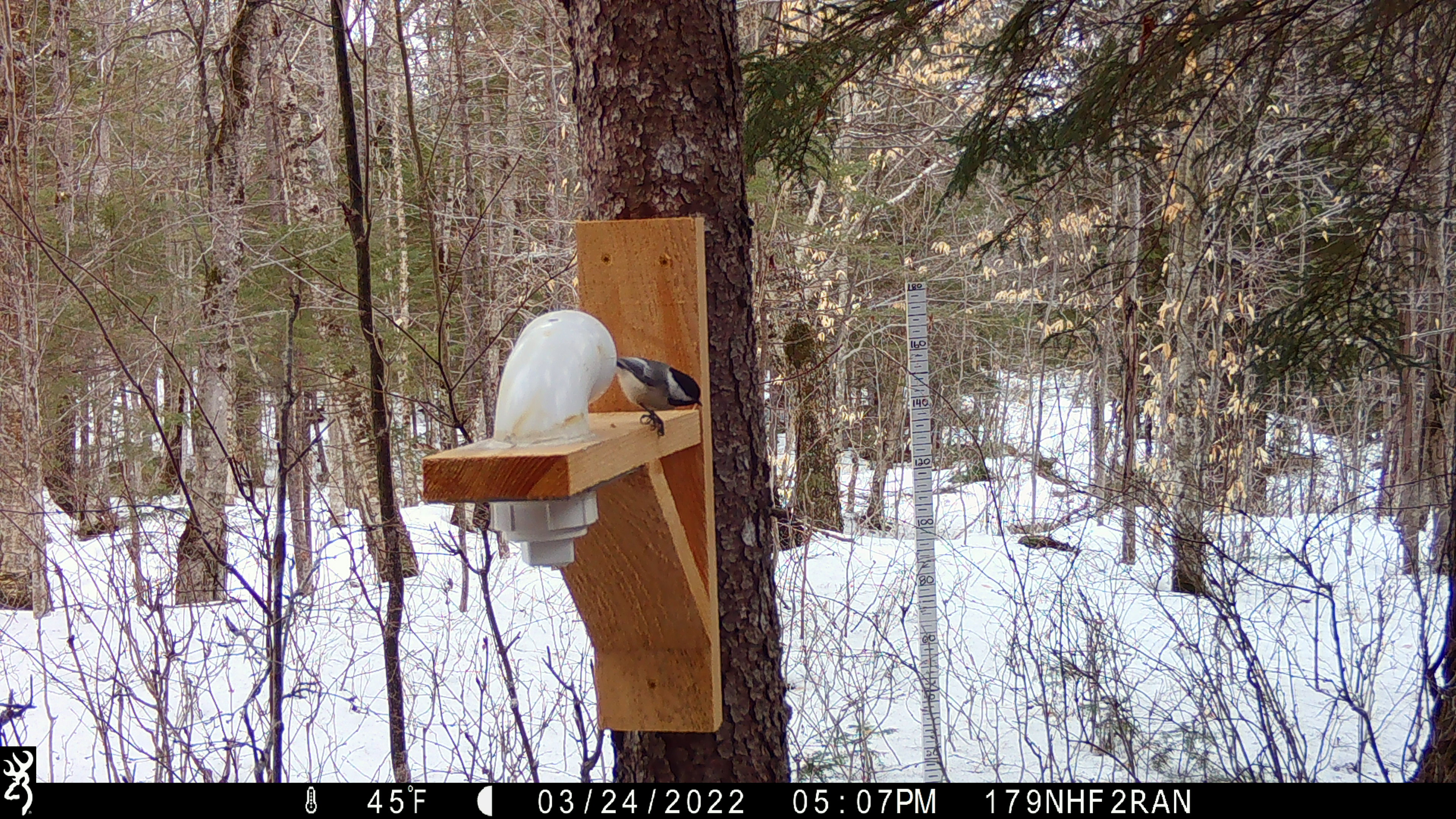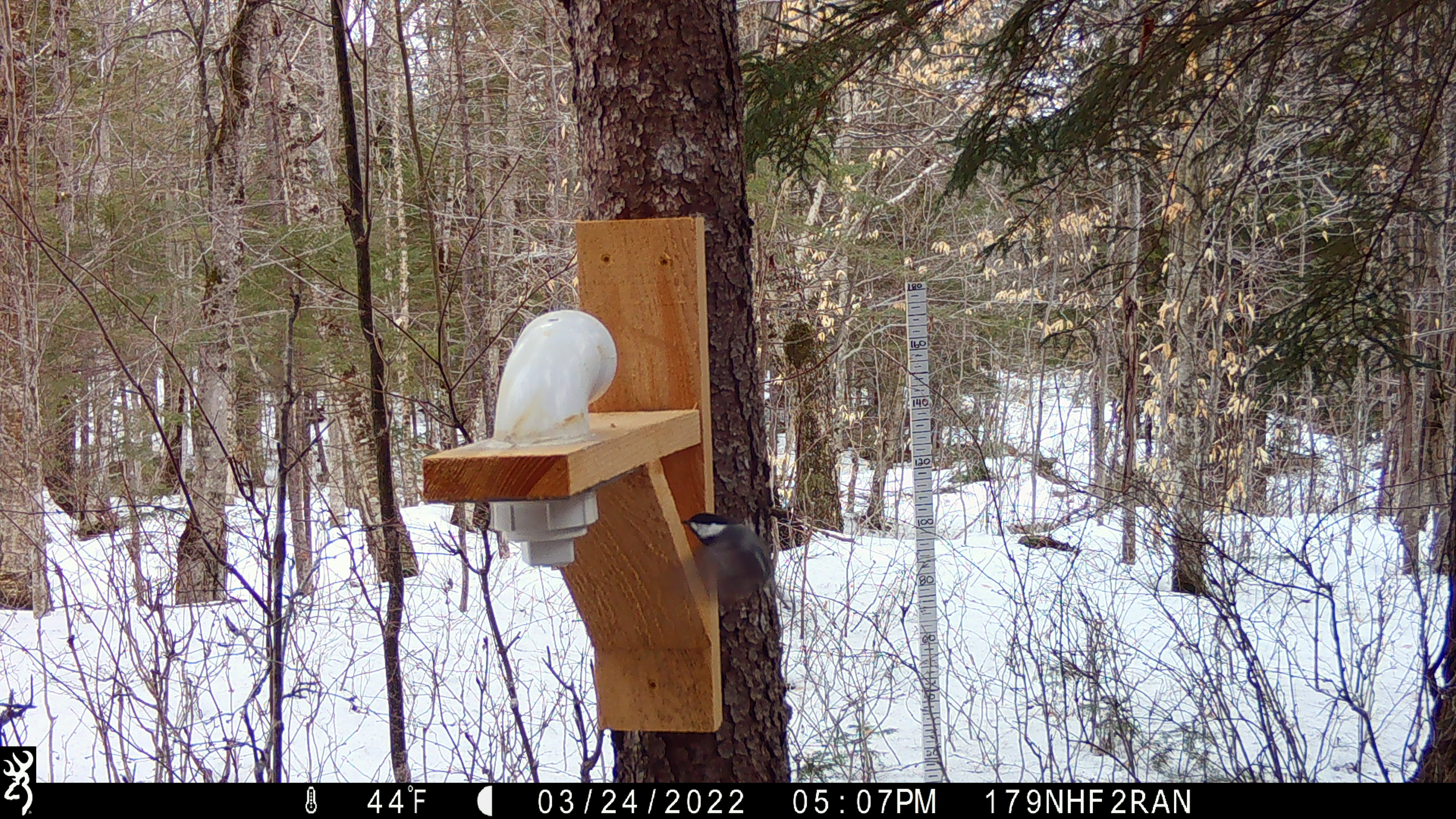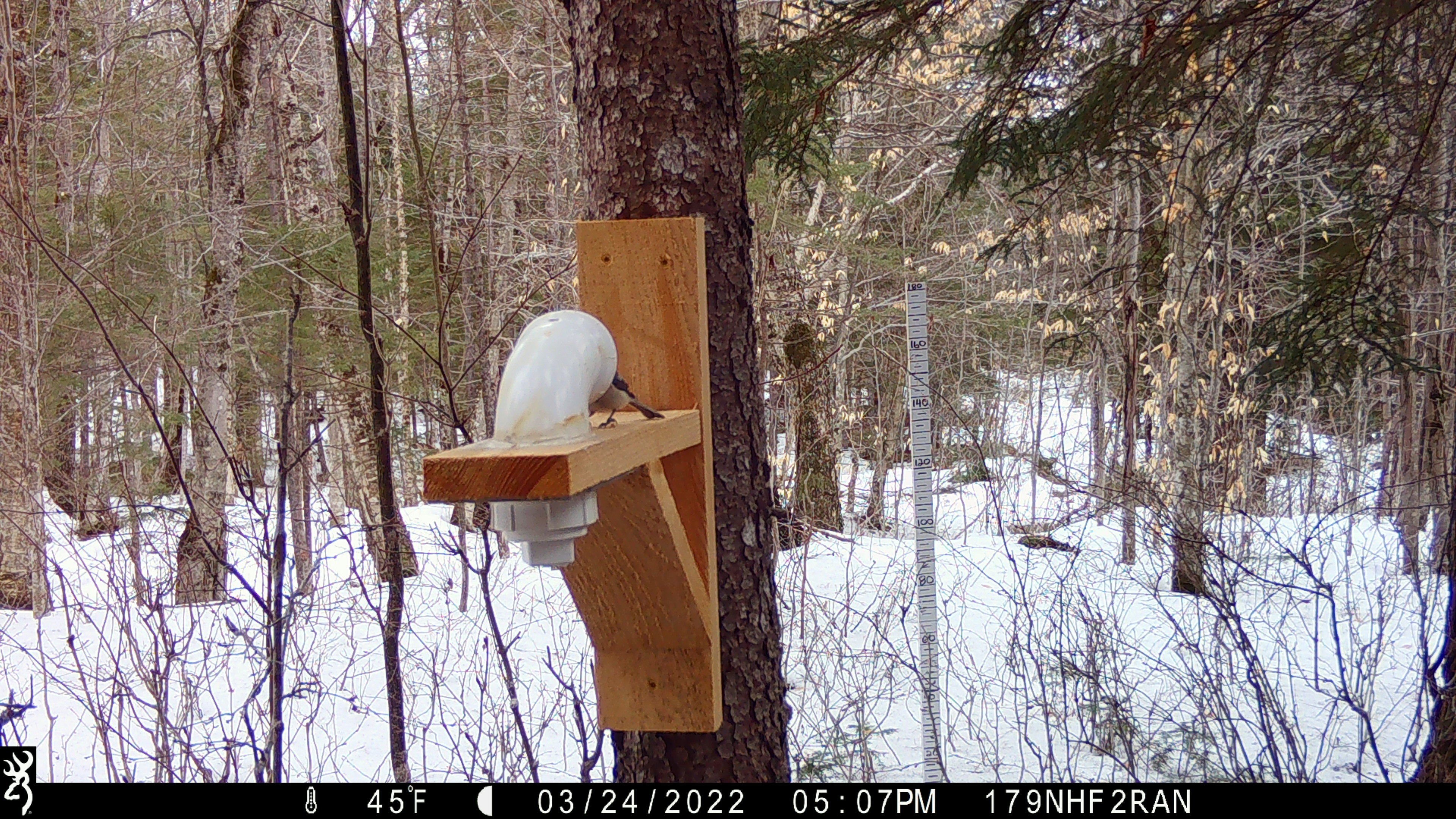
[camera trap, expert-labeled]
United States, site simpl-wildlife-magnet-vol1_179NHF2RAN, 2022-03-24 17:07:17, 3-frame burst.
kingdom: Animalia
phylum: Chordata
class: Aves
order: Passeriformes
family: Paridae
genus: Poecile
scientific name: Poecile atricapillus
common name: black-capped chickadee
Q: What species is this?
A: Black-capped chickadee (Poecile atricapillus).